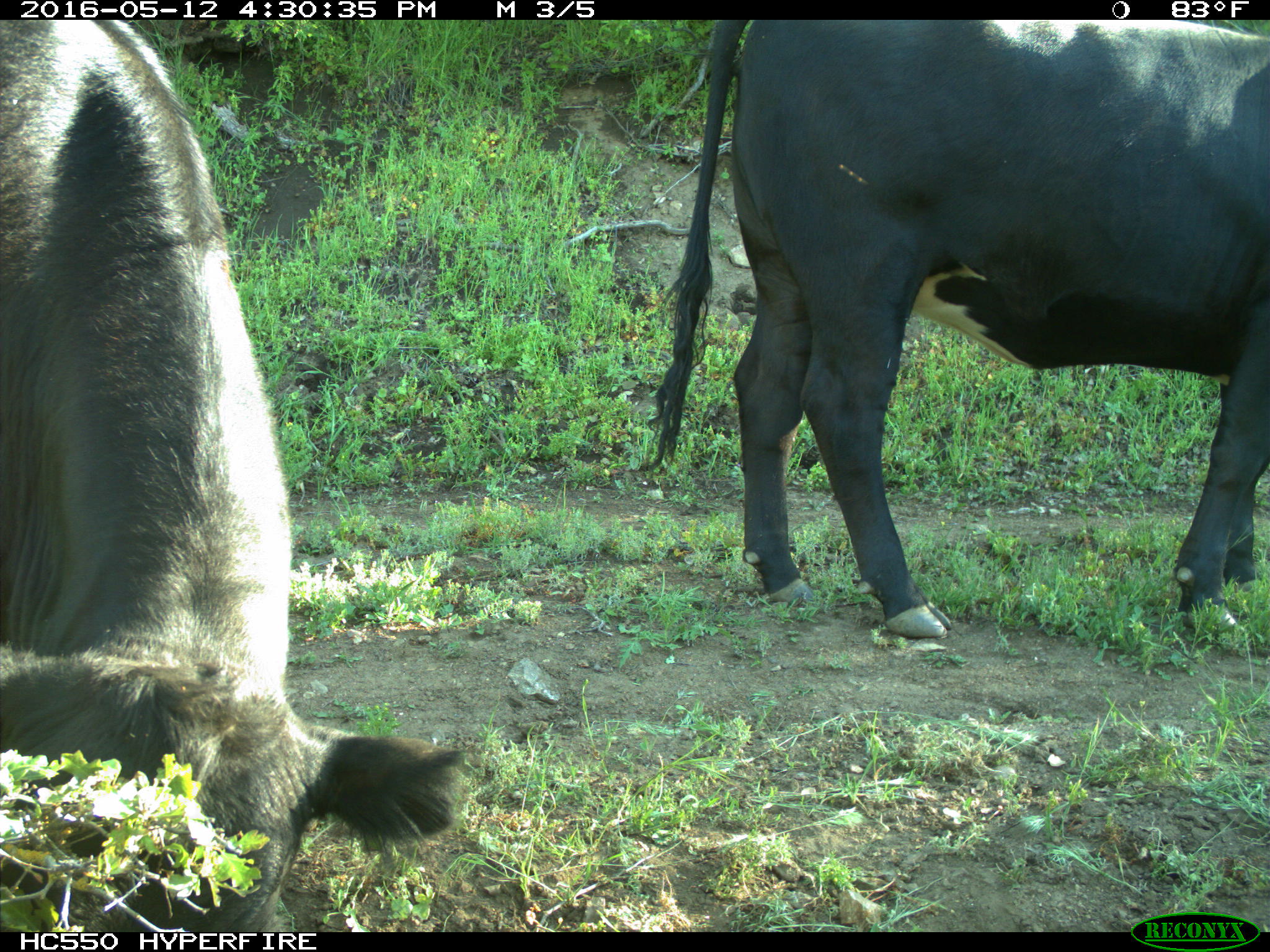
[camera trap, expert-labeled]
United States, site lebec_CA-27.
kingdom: Animalia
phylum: Chordata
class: Mammalia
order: Artiodactyla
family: Bovidae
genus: Bos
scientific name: Bos taurus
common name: domestic cow